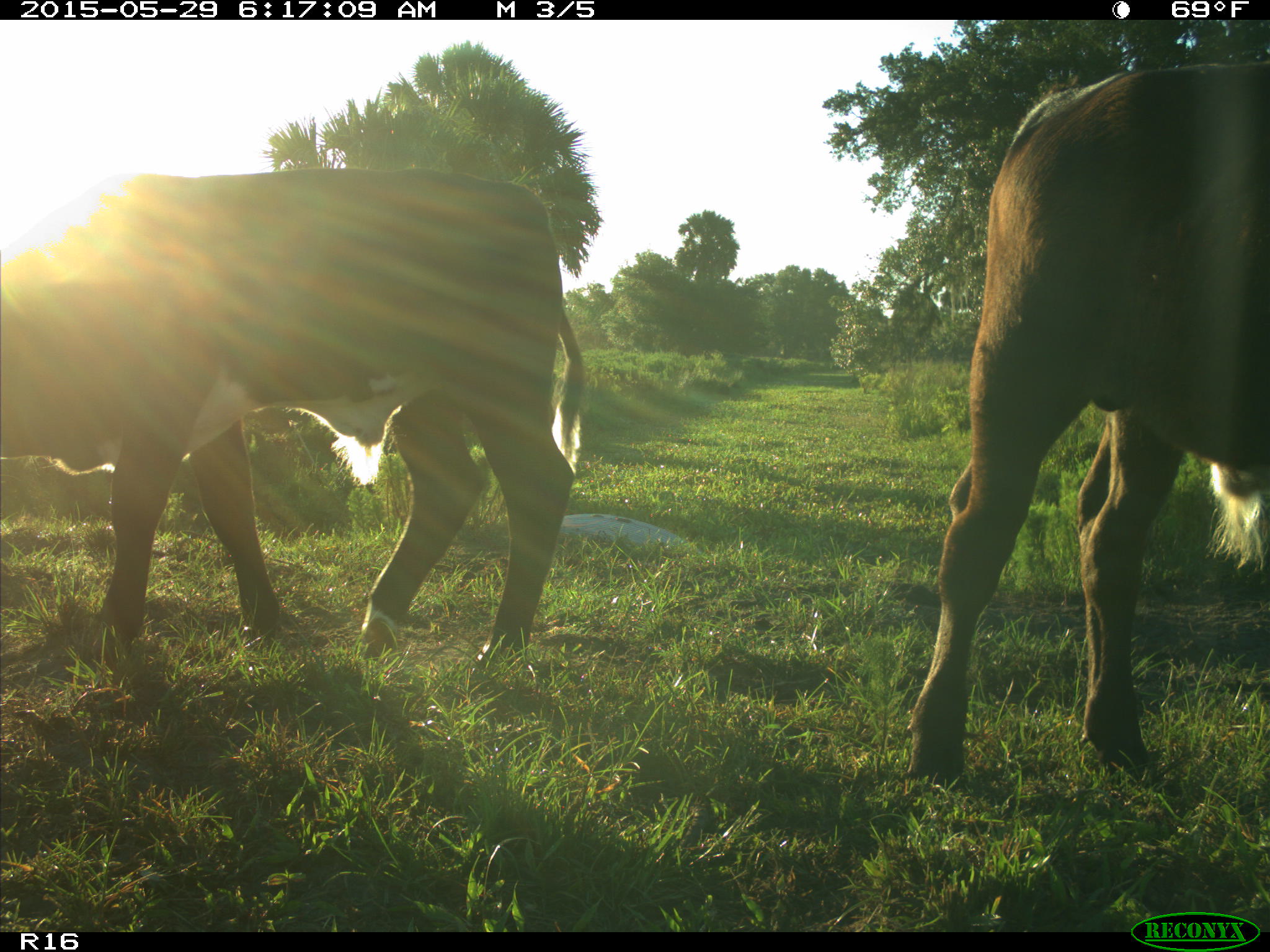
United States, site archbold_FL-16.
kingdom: Animalia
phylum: Chordata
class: Mammalia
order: Artiodactyla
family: Bovidae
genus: Bos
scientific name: Bos taurus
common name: domestic cow